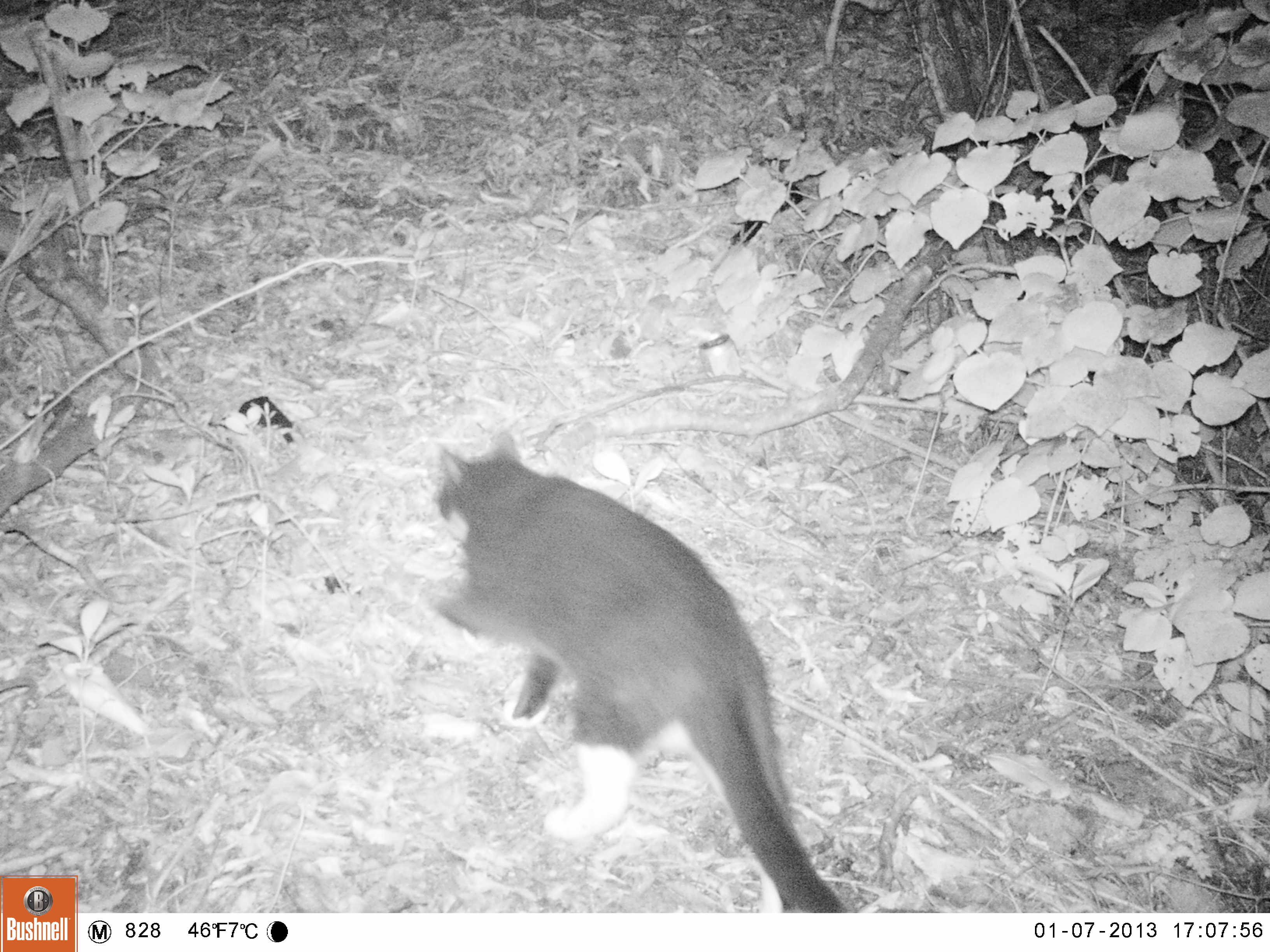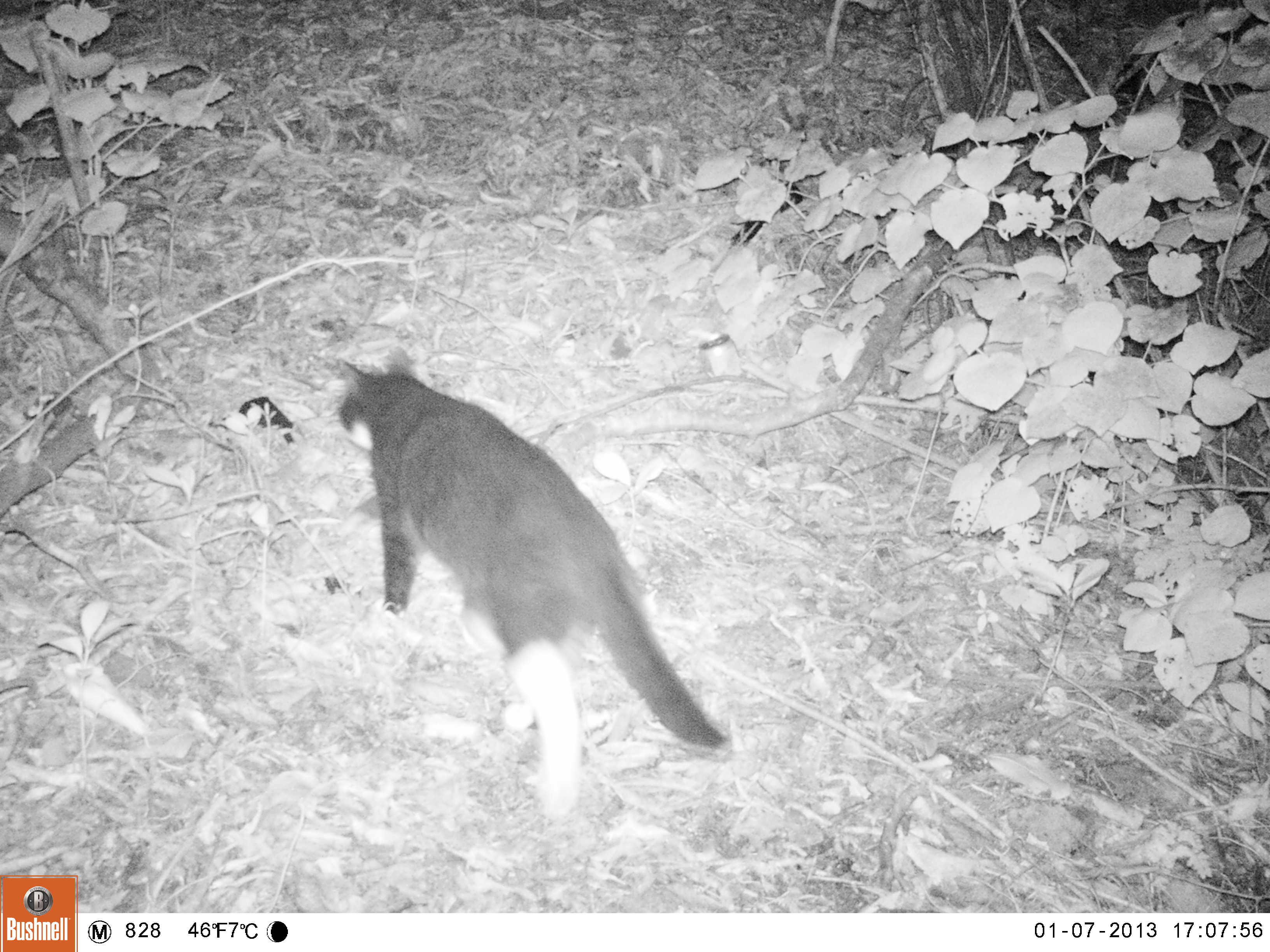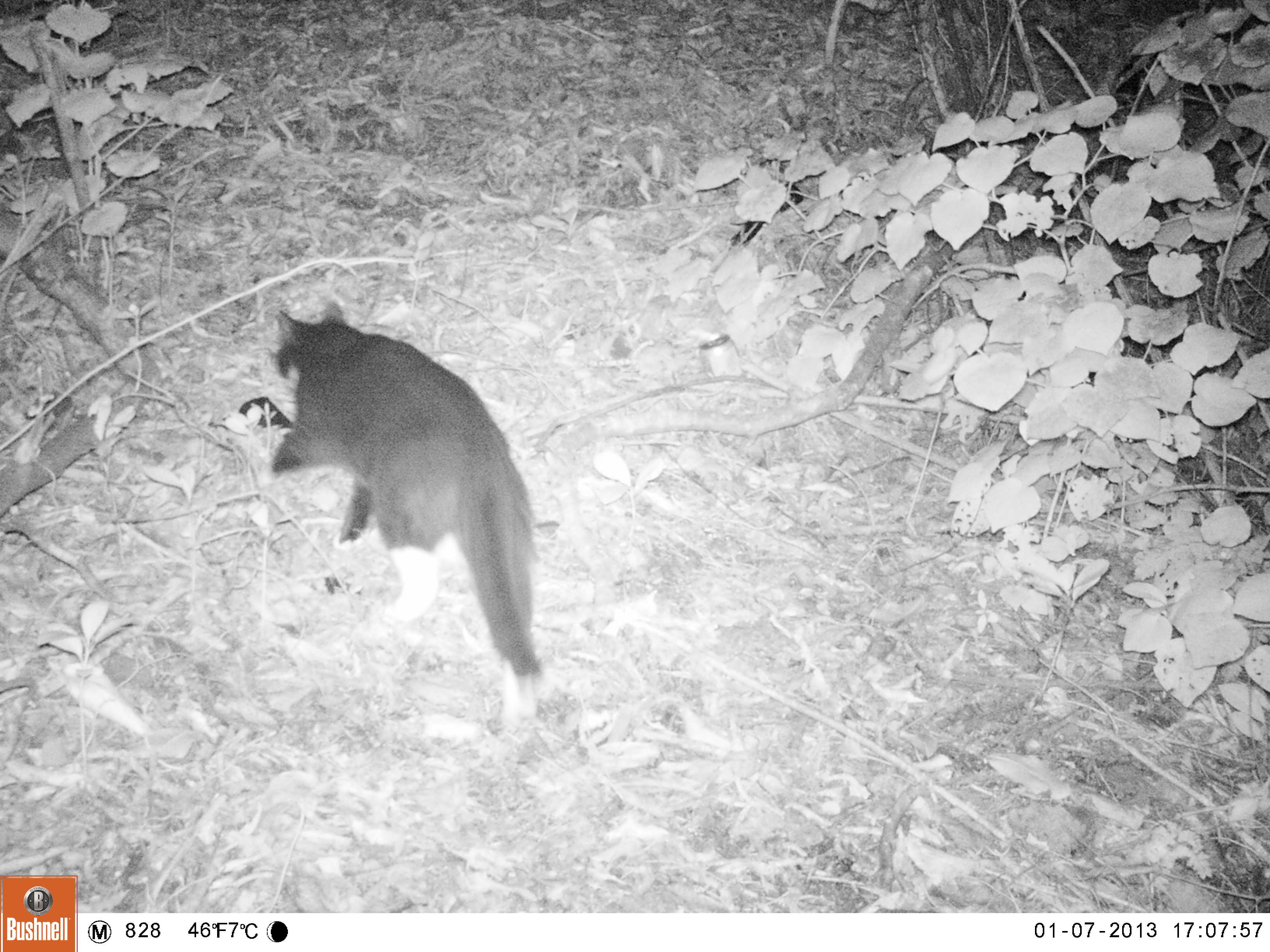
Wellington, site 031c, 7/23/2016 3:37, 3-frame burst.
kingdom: Animalia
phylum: Chordata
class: Mammalia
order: Carnivora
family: Felidae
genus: Felis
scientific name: Felis catus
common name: cat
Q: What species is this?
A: Cat (Felis catus).